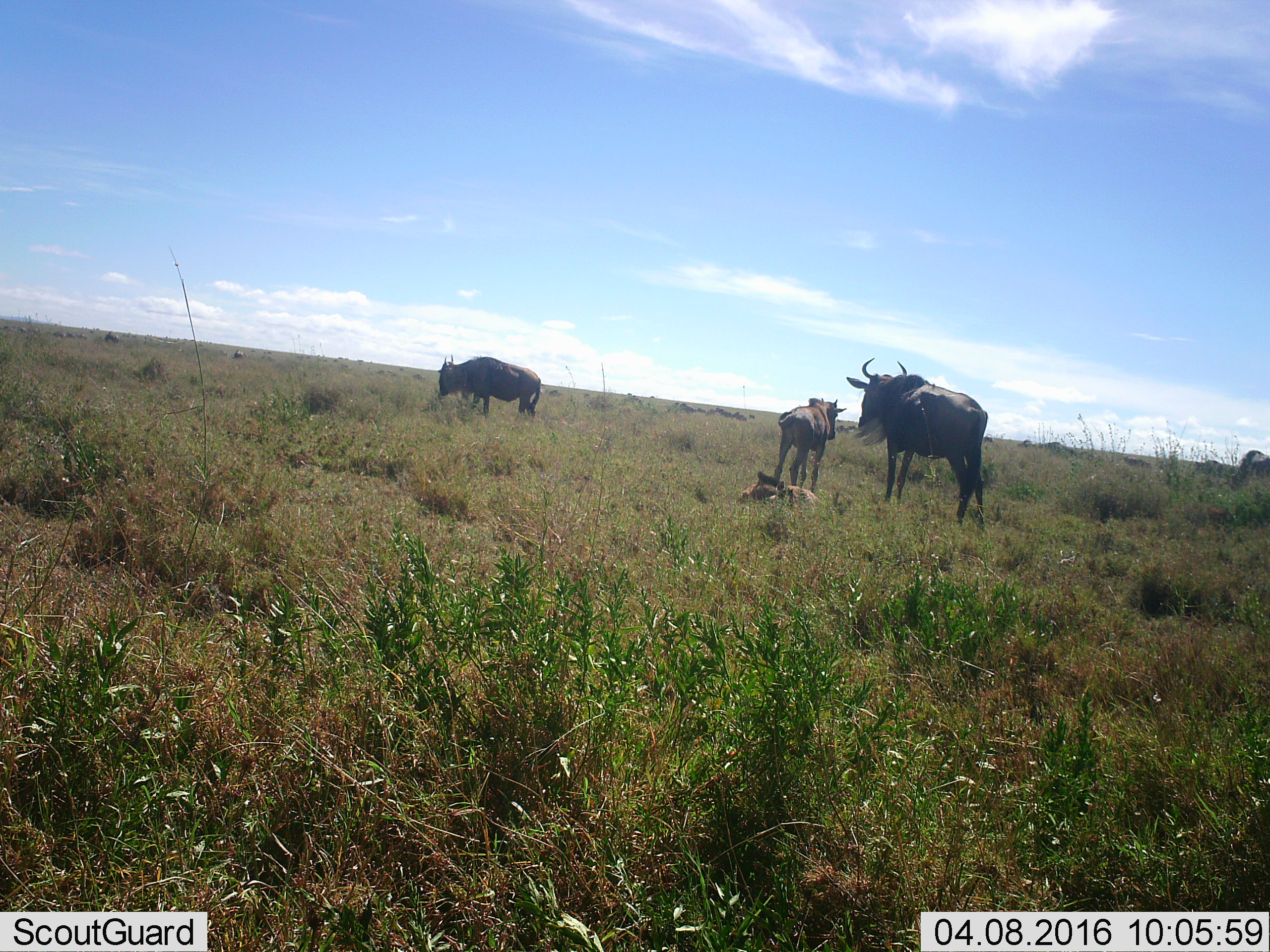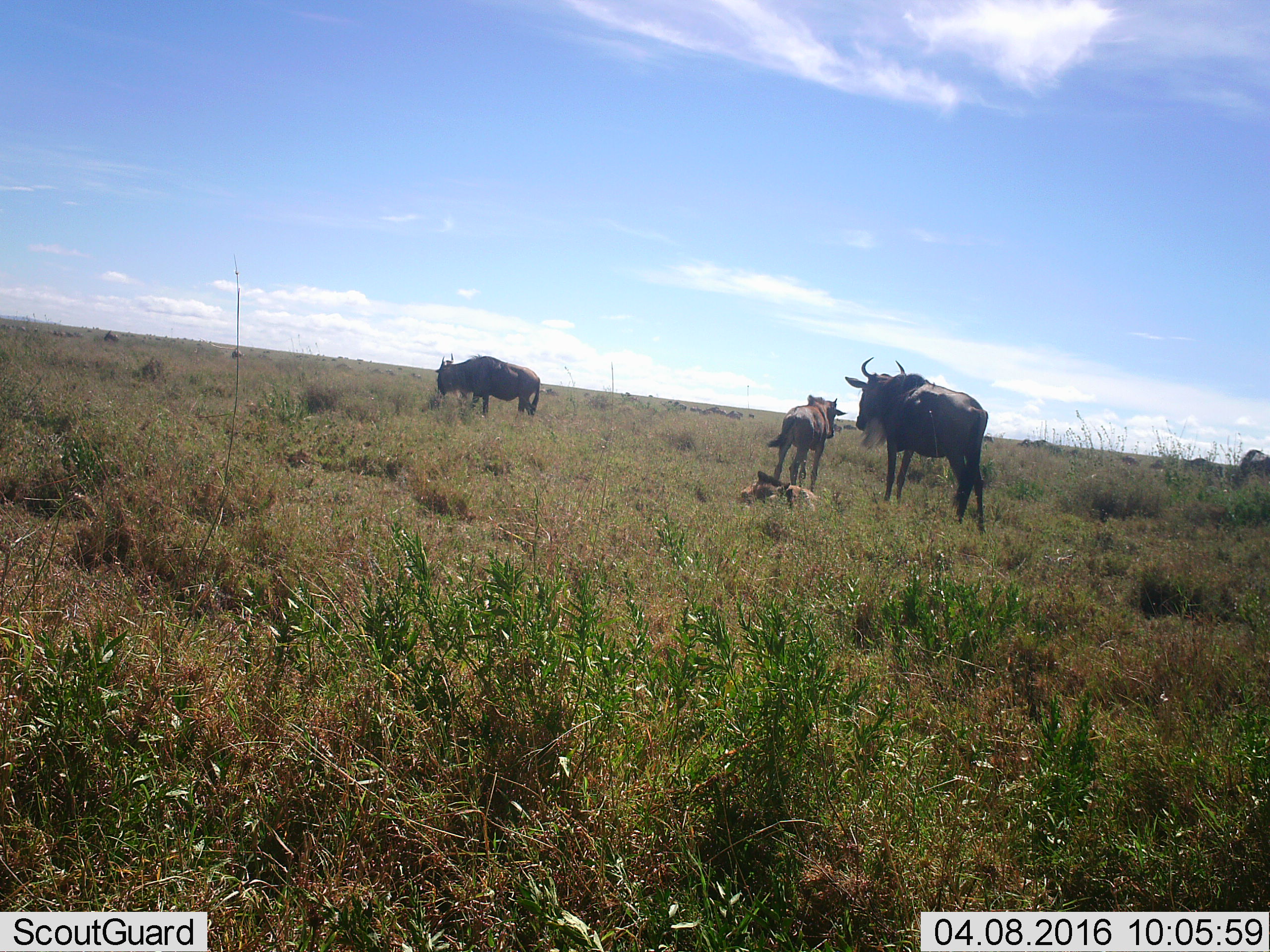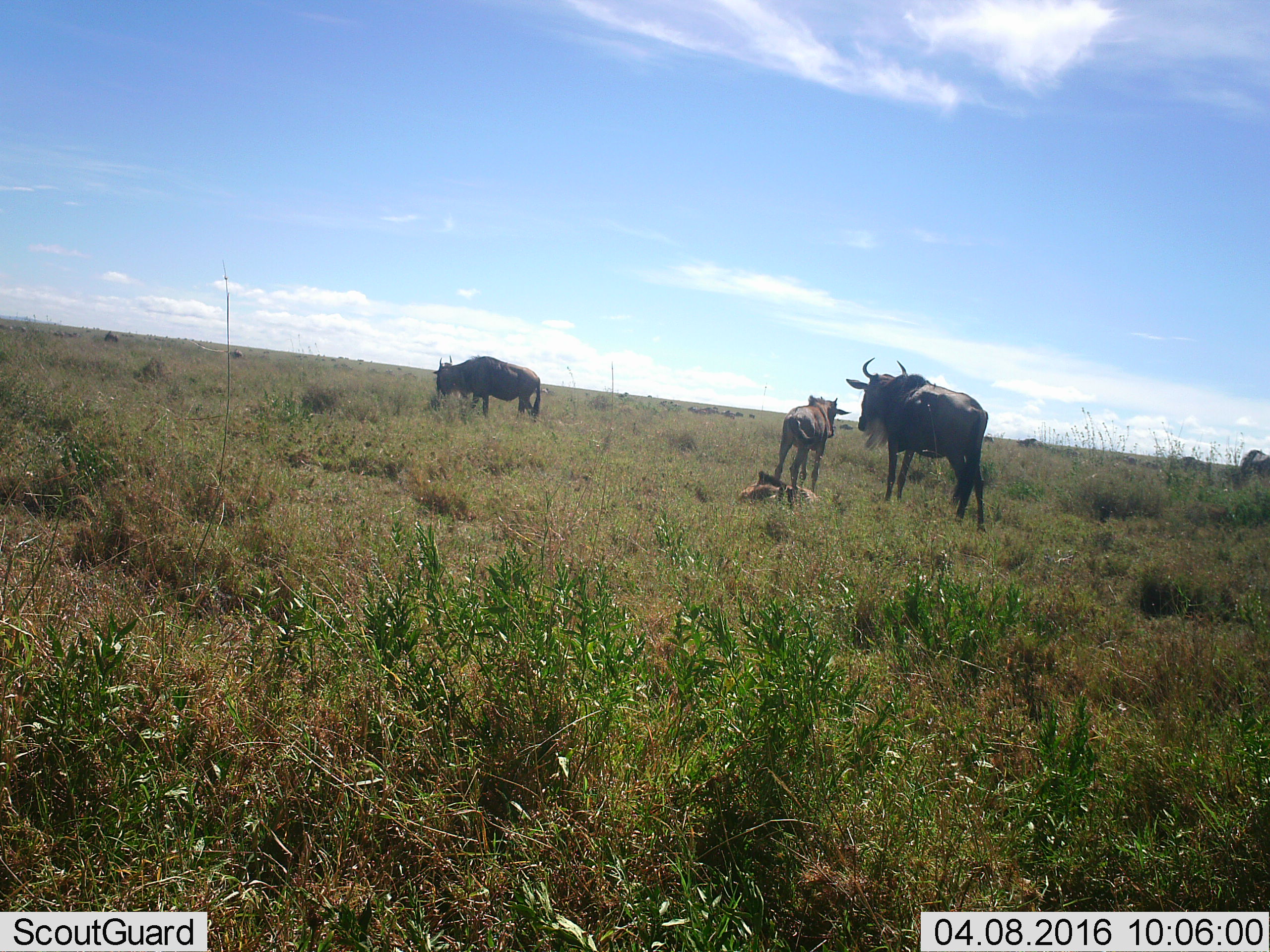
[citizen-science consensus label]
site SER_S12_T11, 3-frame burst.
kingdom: Animalia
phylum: Chordata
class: Mammalia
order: Artiodactyla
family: Bovidae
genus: Connochaetes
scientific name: Connochaetes taurinus taurinus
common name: blue wildebeest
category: wildebeestblue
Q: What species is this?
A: Wildebeestblue (blue wildebeest) (Connochaetes taurinus taurinus).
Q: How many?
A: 5.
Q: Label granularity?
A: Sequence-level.